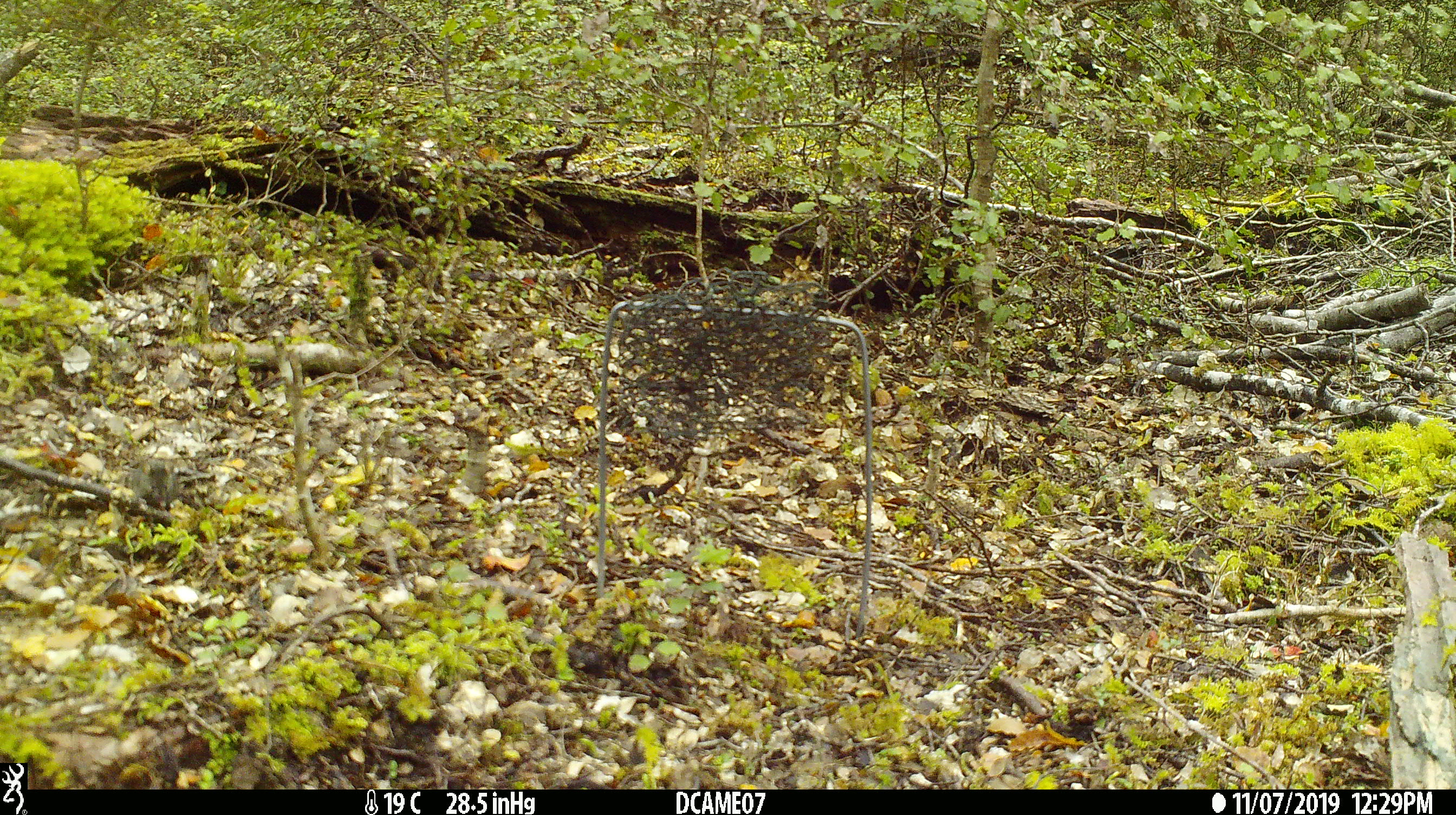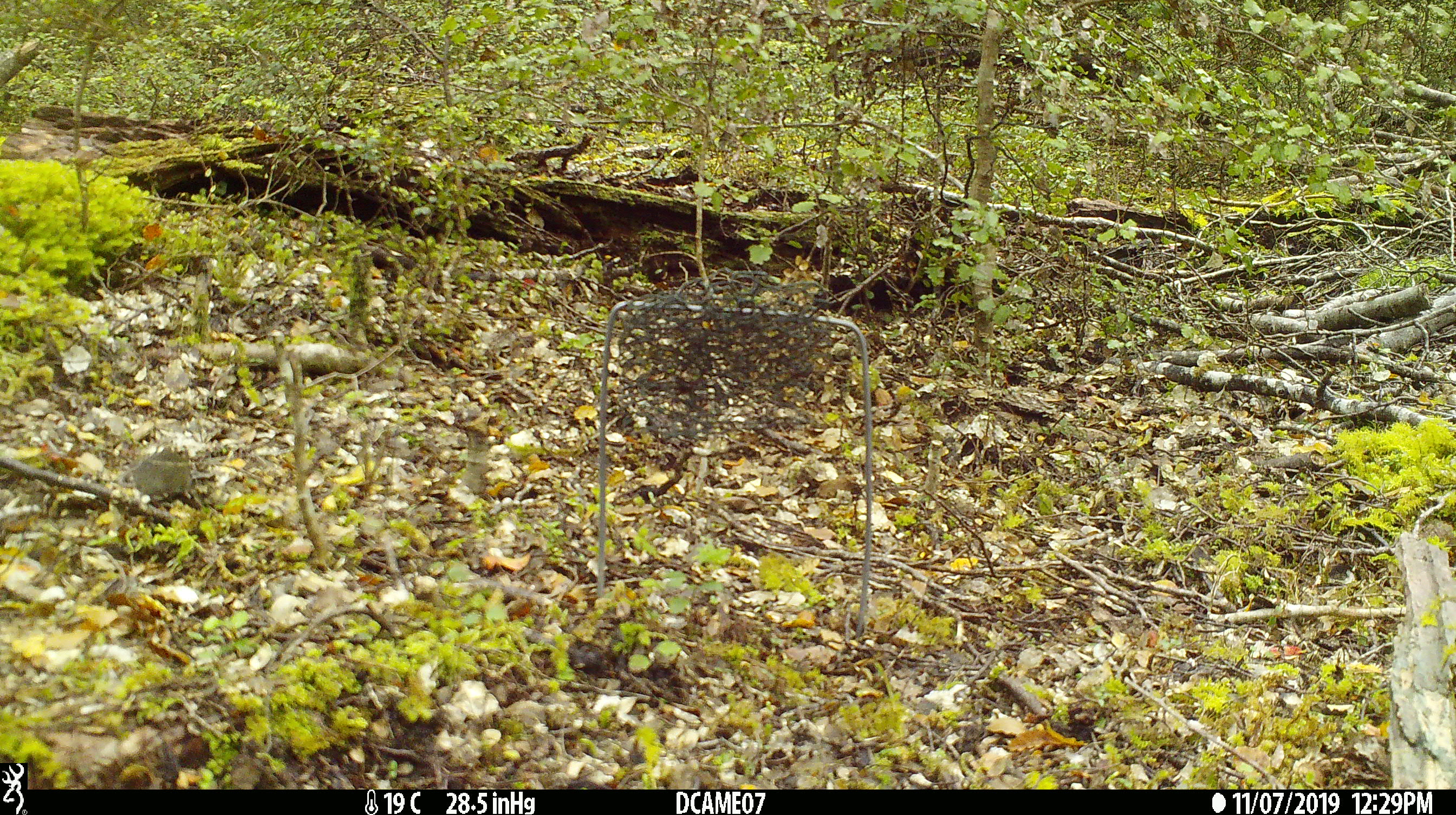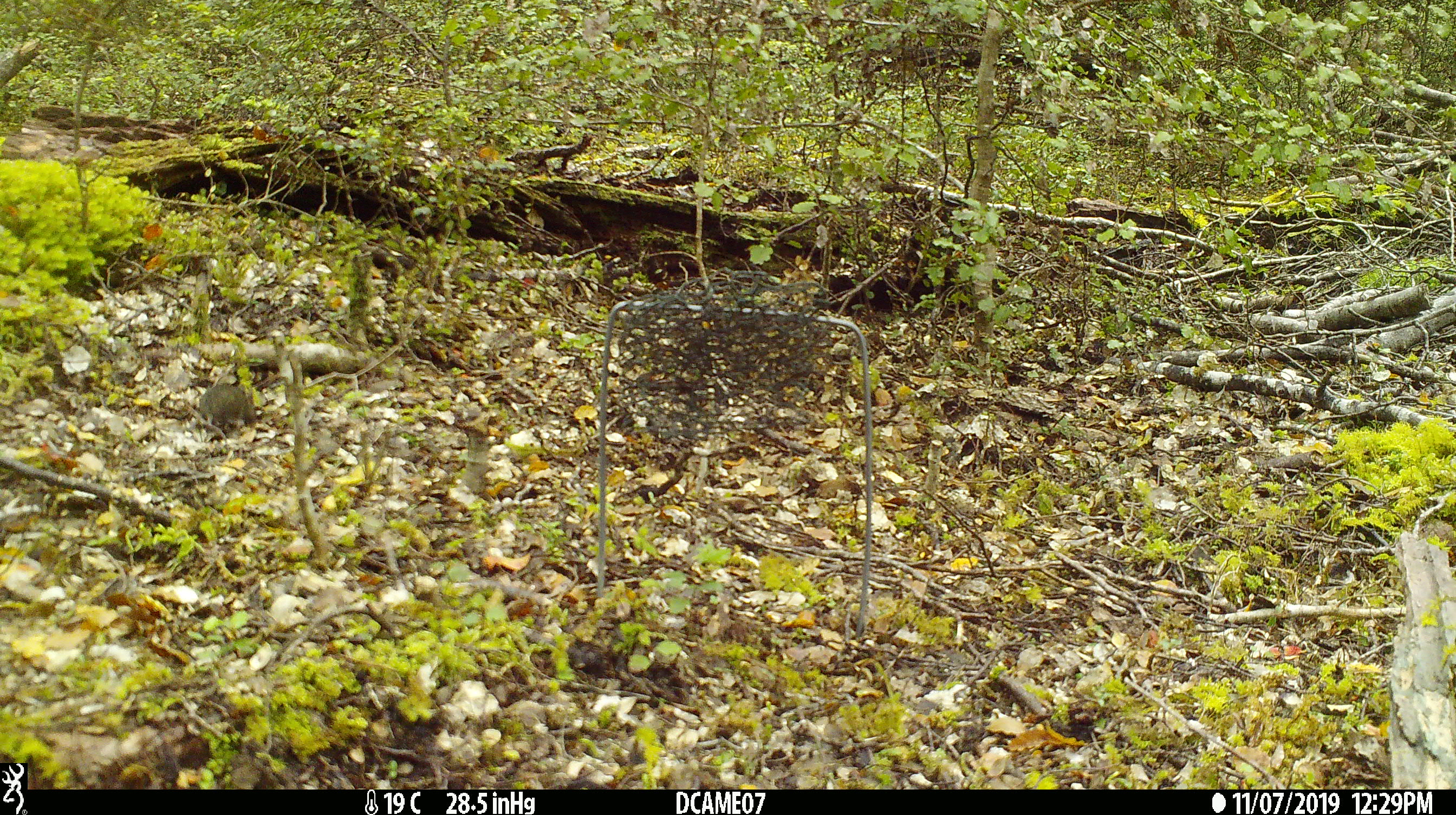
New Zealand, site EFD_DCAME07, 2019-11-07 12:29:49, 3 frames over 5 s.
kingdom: Animalia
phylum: Chordata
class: Mammalia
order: Rodentia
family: Muridae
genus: Mus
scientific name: Mus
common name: mouse